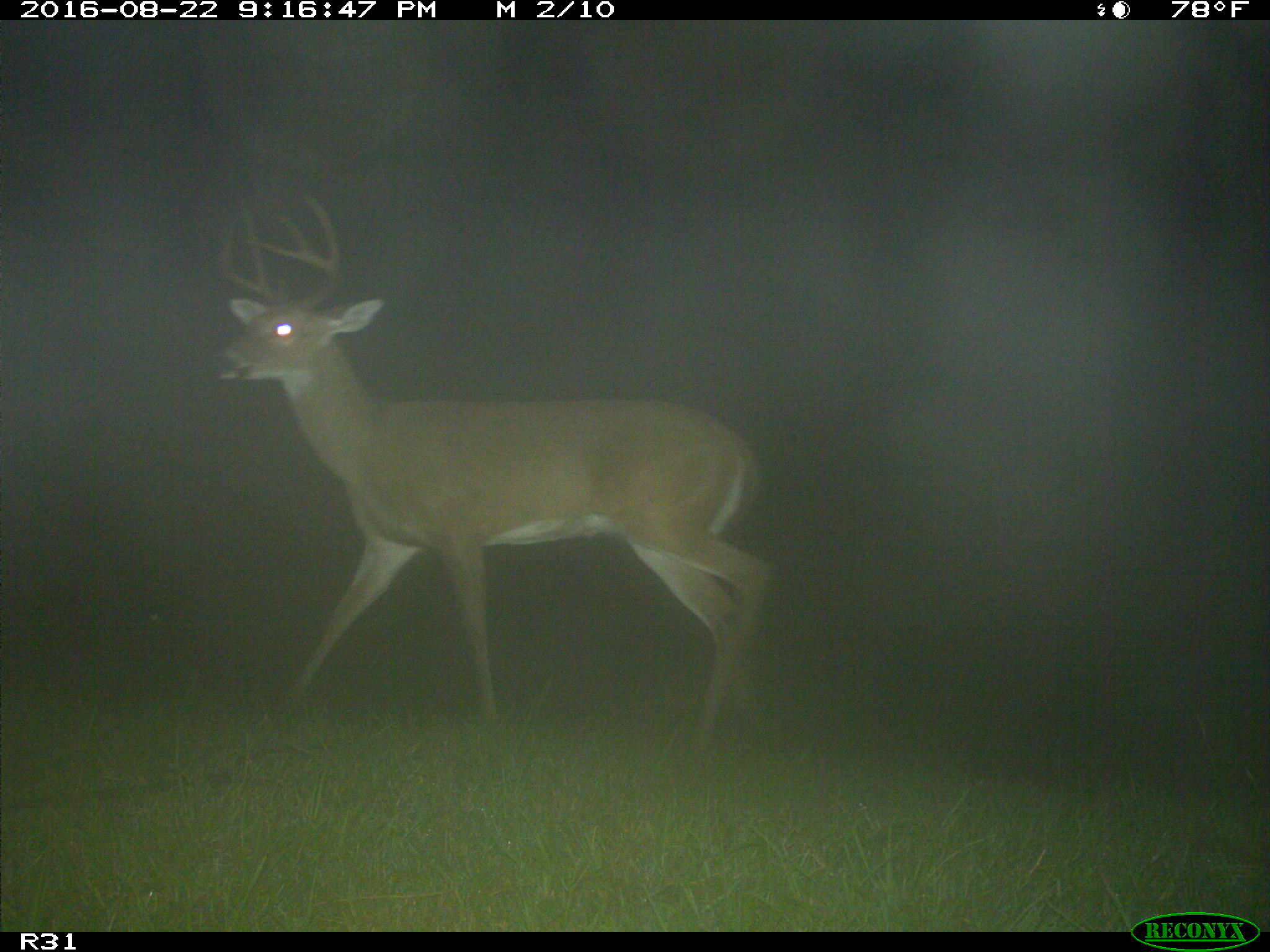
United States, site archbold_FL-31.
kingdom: Animalia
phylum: Chordata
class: Mammalia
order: Artiodactyla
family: Cervidae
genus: Odocoileus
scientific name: Odocoileus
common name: deer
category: unidentified deer